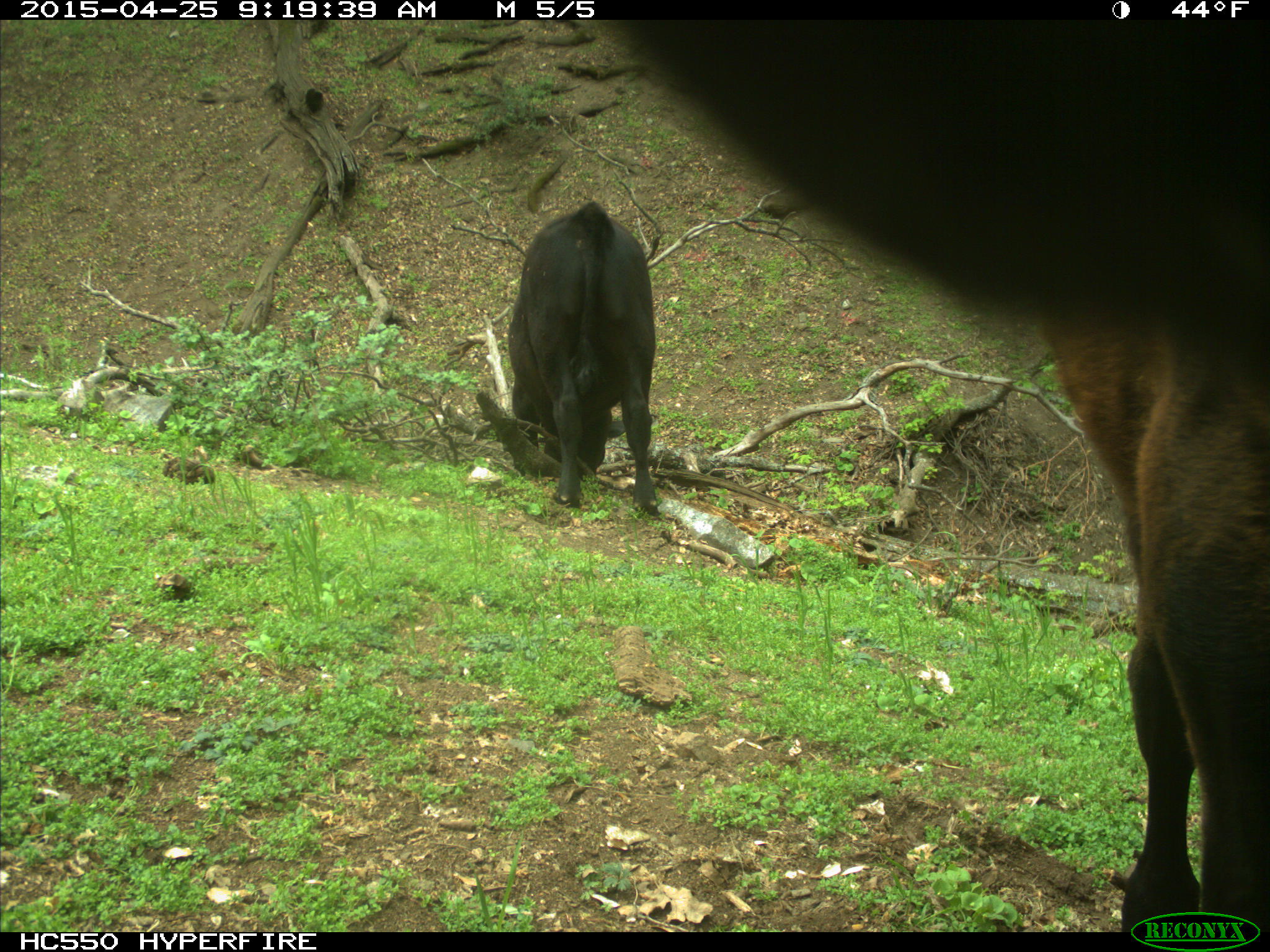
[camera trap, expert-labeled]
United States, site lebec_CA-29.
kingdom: Animalia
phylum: Chordata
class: Mammalia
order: Artiodactyla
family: Bovidae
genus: Bos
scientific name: Bos taurus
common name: domestic cow